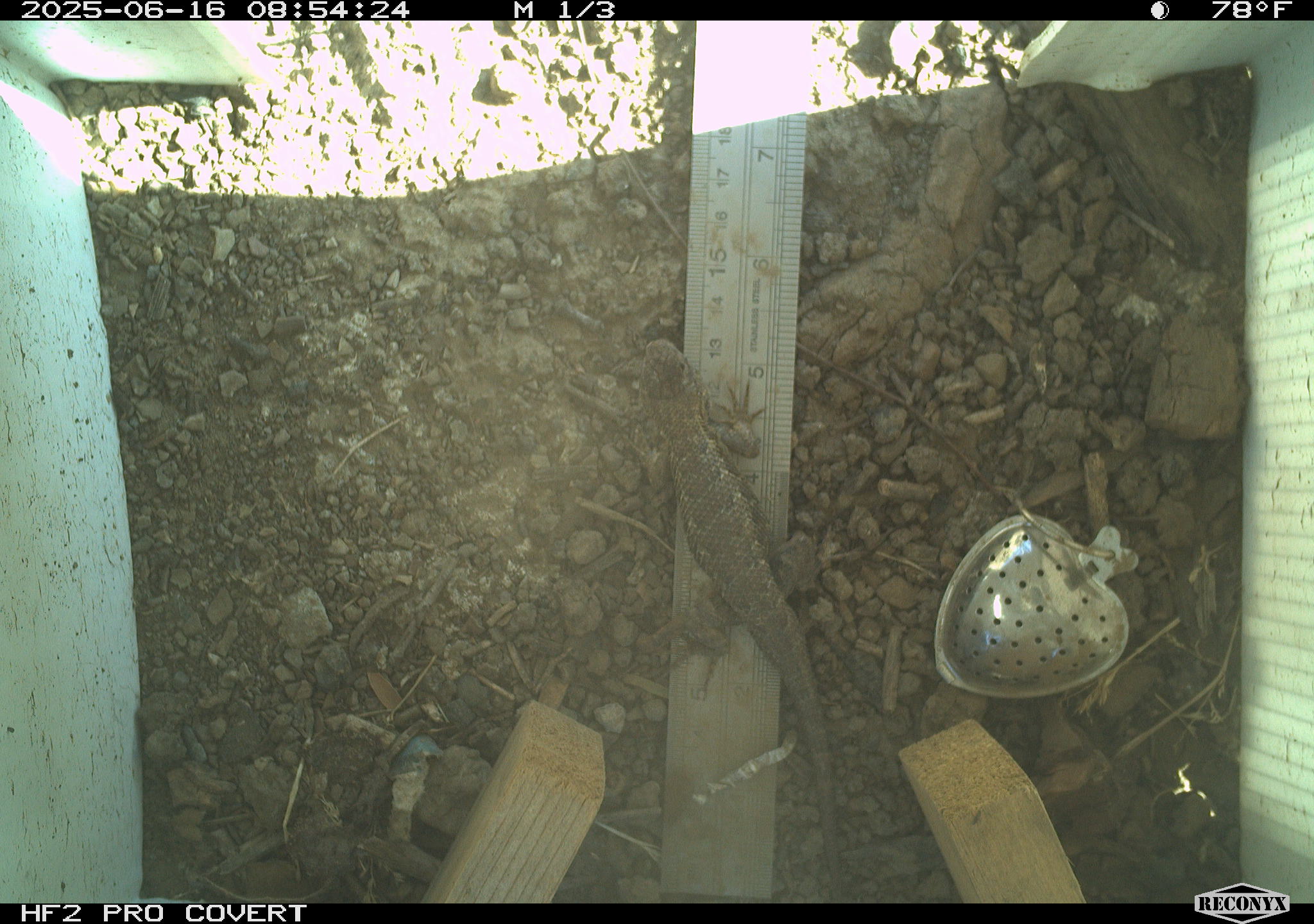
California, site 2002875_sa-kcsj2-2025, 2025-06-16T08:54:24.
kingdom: Animalia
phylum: Chordata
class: Reptilia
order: Squamata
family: Phrynosomatidae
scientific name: Phrynosomatidae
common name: north american spiny lizards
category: sceloporus/uta species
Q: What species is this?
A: Sceloporus/uta species (north american spiny lizards) (Phrynosomatidae).